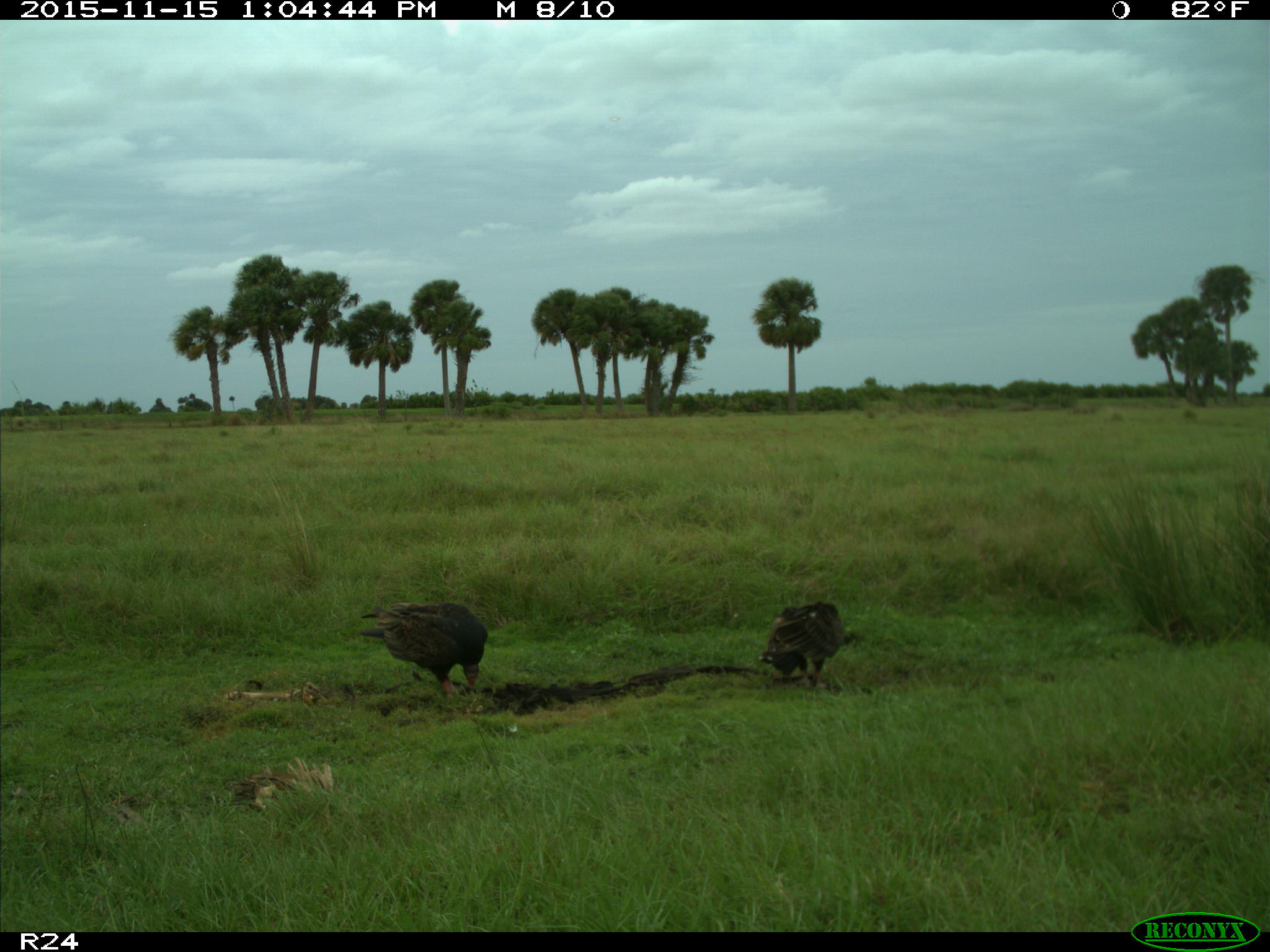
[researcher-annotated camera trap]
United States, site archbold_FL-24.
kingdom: Animalia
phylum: Chordata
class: Aves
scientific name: Aves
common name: birds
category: unidentified bird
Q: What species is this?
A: Unidentified bird (birds) (Aves).